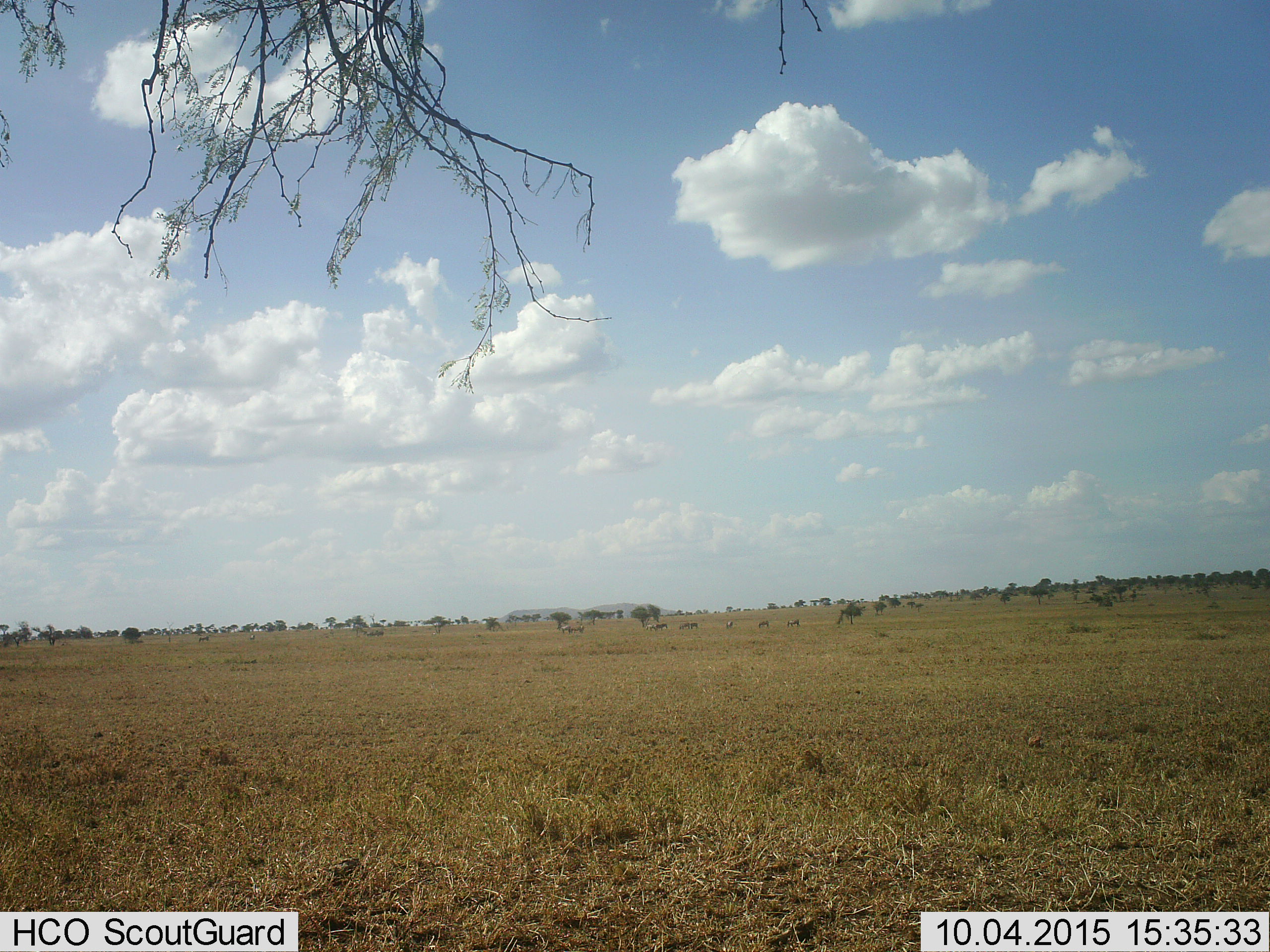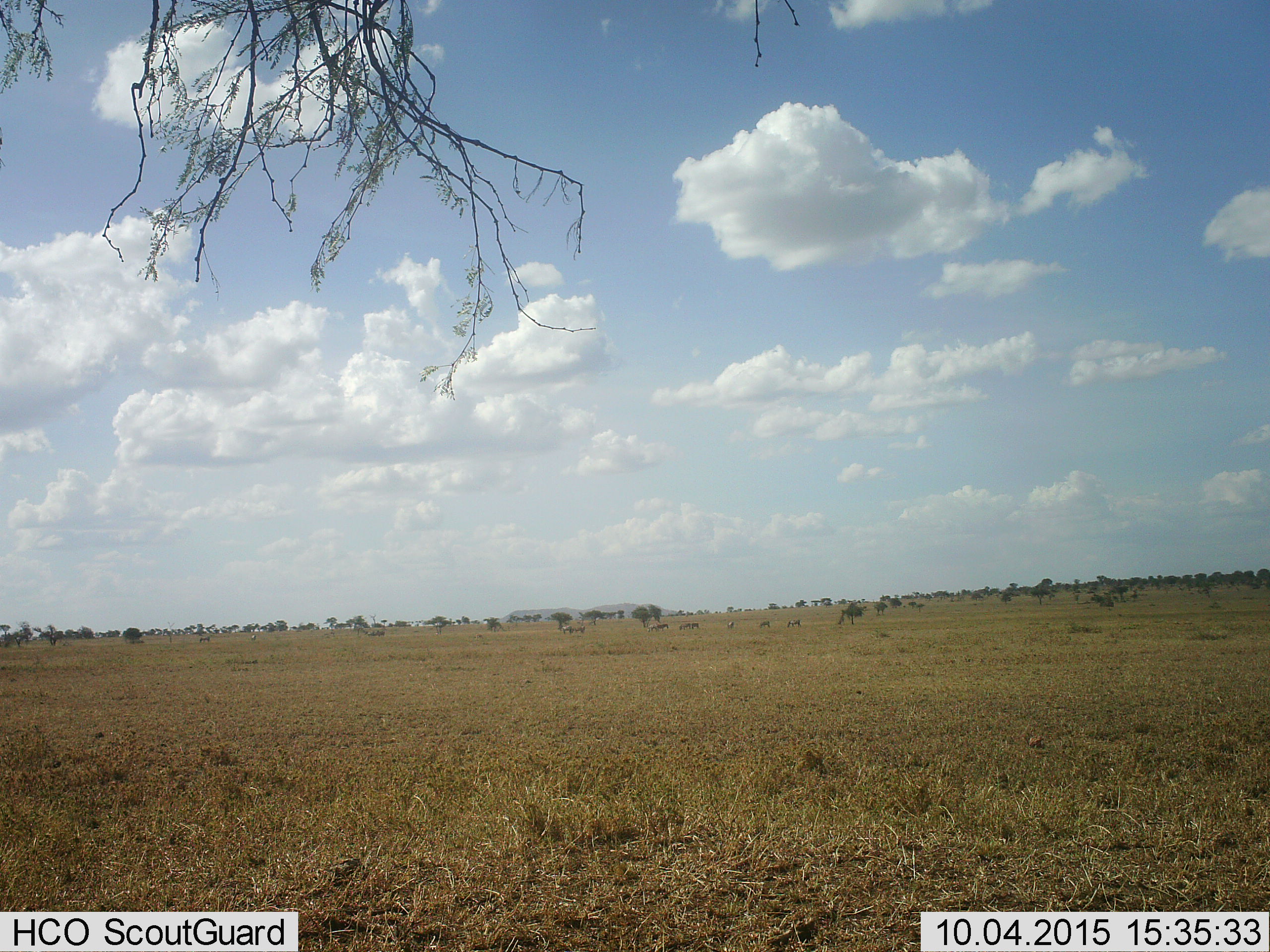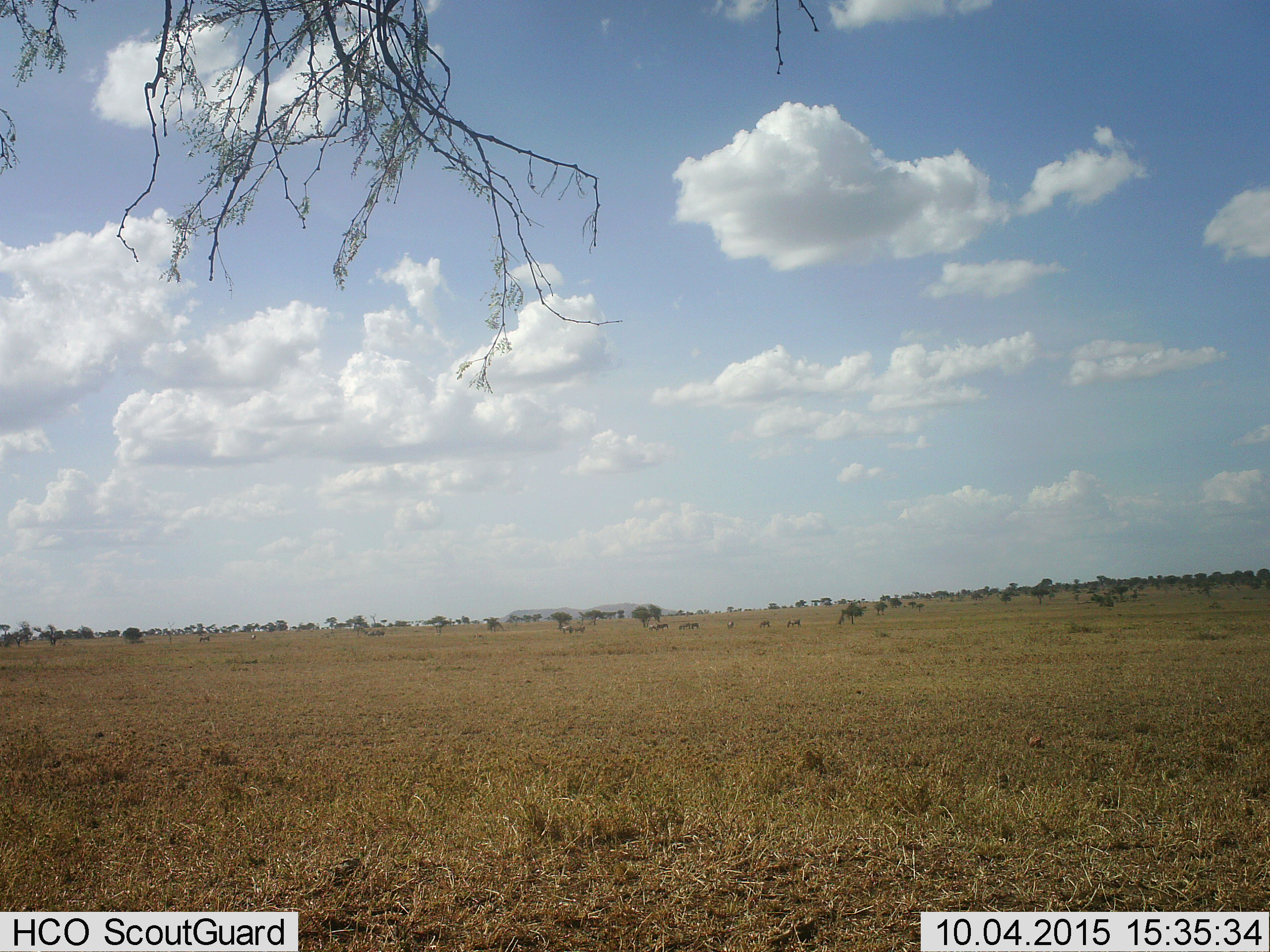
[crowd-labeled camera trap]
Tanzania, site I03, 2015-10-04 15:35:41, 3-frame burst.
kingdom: Animalia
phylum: Chordata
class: Mammalia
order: Perissodactyla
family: Equidae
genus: Equus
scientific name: Equus quagga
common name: plains zebra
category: zebra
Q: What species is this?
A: Zebra (plains zebra) (Equus quagga).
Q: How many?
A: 11-50.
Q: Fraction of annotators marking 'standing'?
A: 67%.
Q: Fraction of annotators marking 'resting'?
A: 33%.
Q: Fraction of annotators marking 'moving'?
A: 33%.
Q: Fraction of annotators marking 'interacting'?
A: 33%.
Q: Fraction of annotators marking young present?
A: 0%.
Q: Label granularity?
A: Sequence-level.